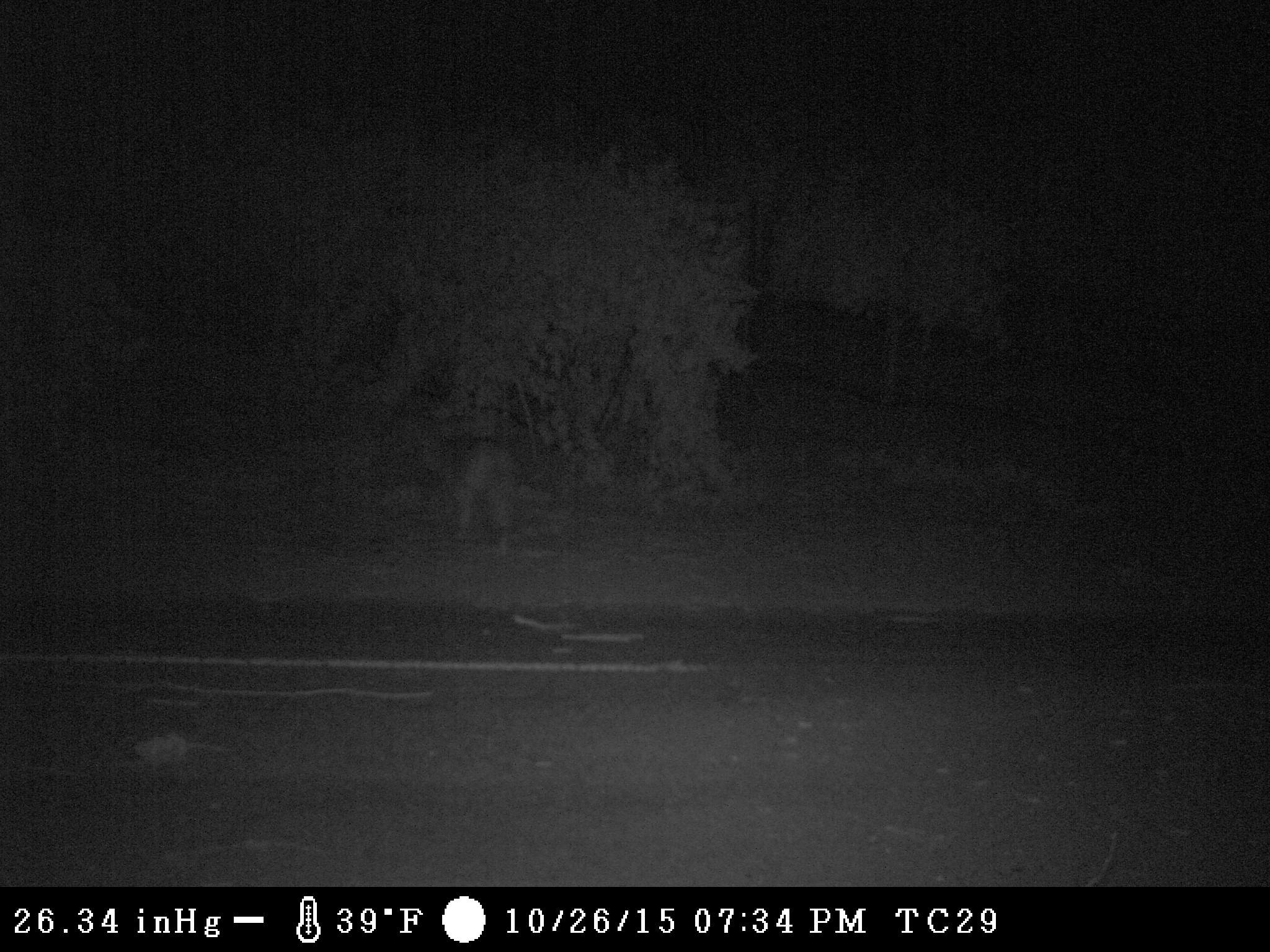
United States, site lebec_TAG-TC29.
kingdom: Animalia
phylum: Chordata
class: Mammalia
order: Carnivora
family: Canidae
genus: Canis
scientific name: Canis latrans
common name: coyote